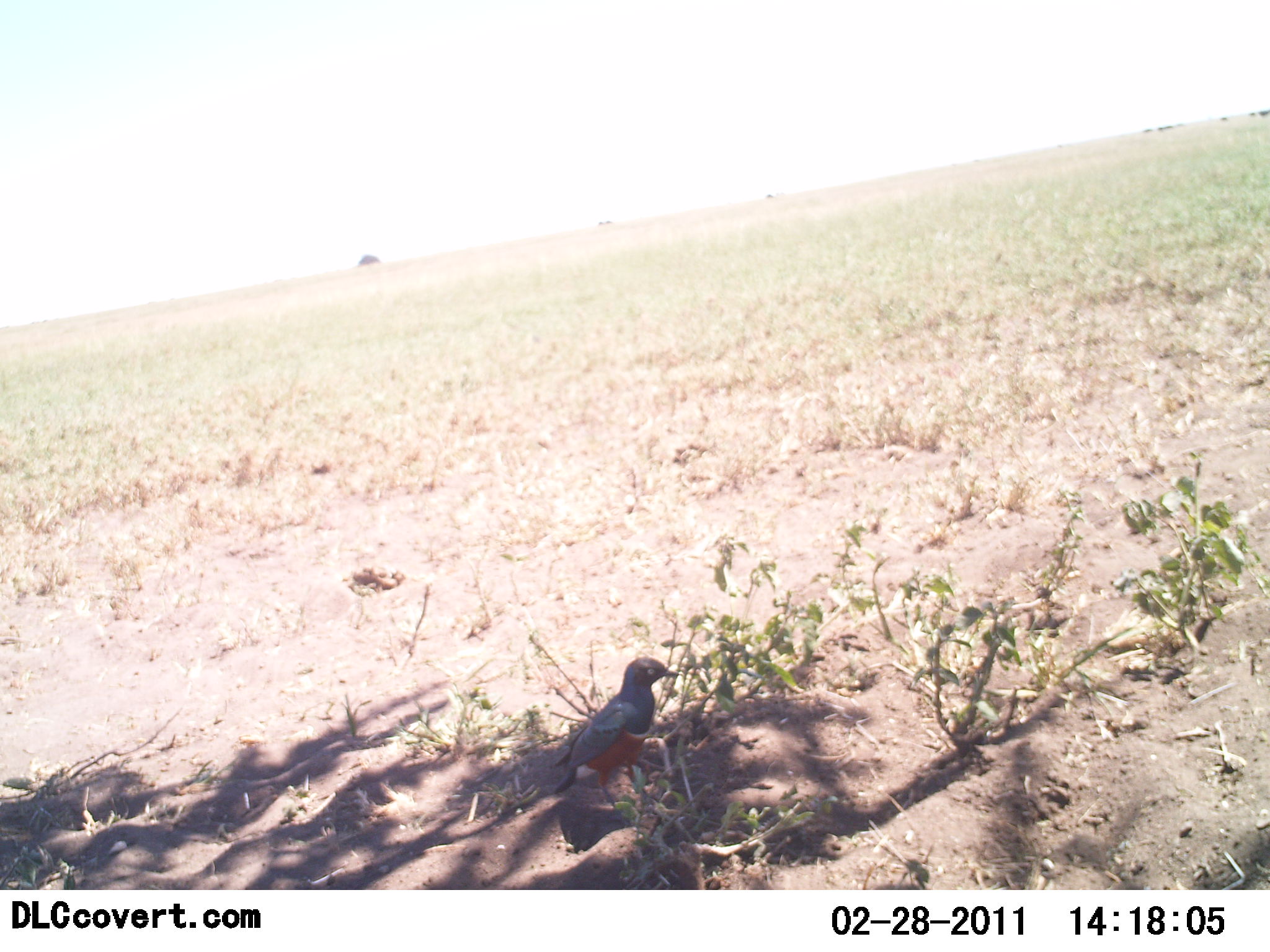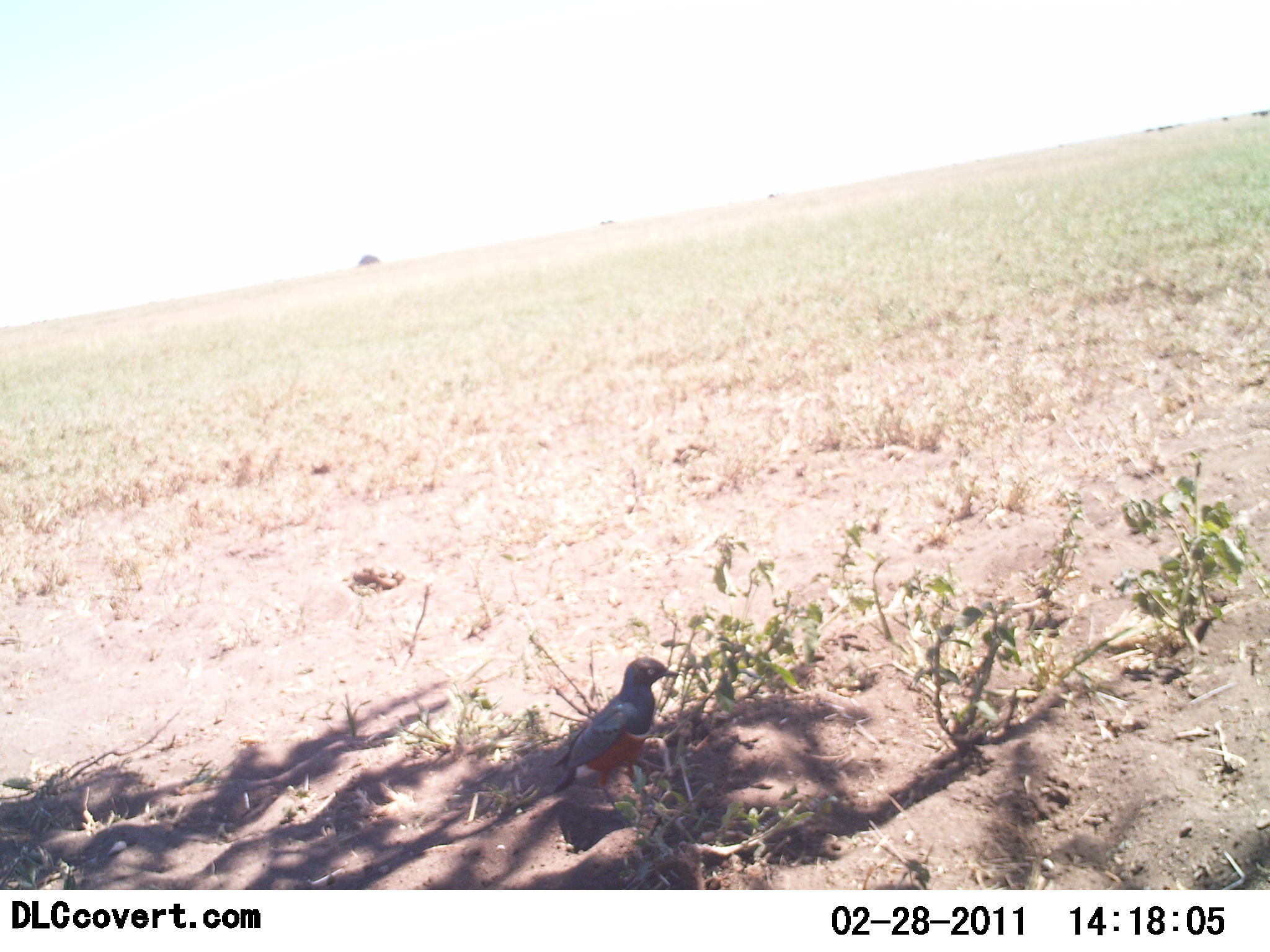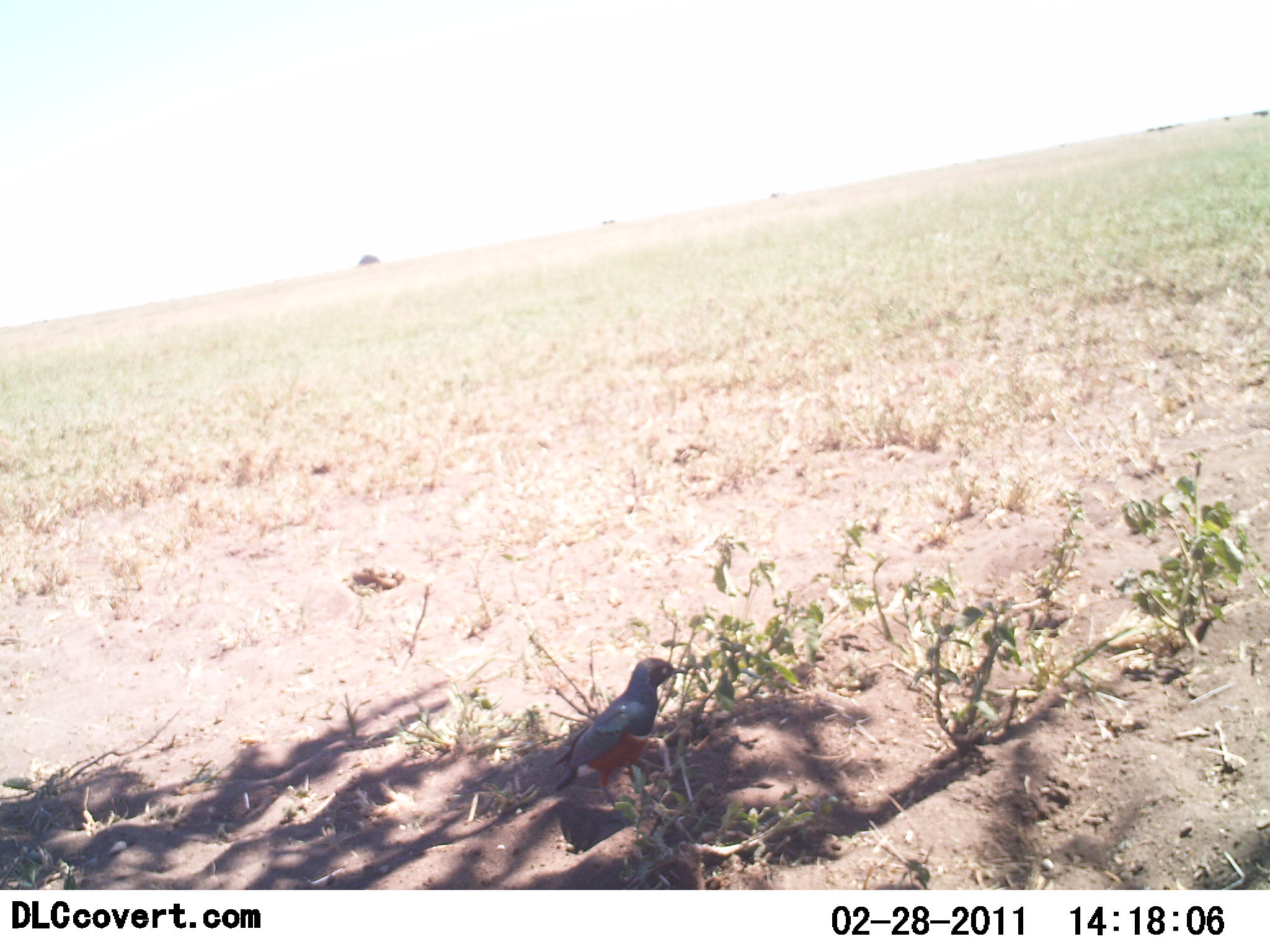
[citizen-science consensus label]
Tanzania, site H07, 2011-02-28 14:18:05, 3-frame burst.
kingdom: Animalia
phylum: Chordata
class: Aves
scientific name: Aves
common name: bird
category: otherbird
Otherbird (bird) (Aves), count 1. Behavior (volunteer vote fractions): standing 83%, resting 25%, moving 0%, interacting 0%. Young present (vote fraction): 0%. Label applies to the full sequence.